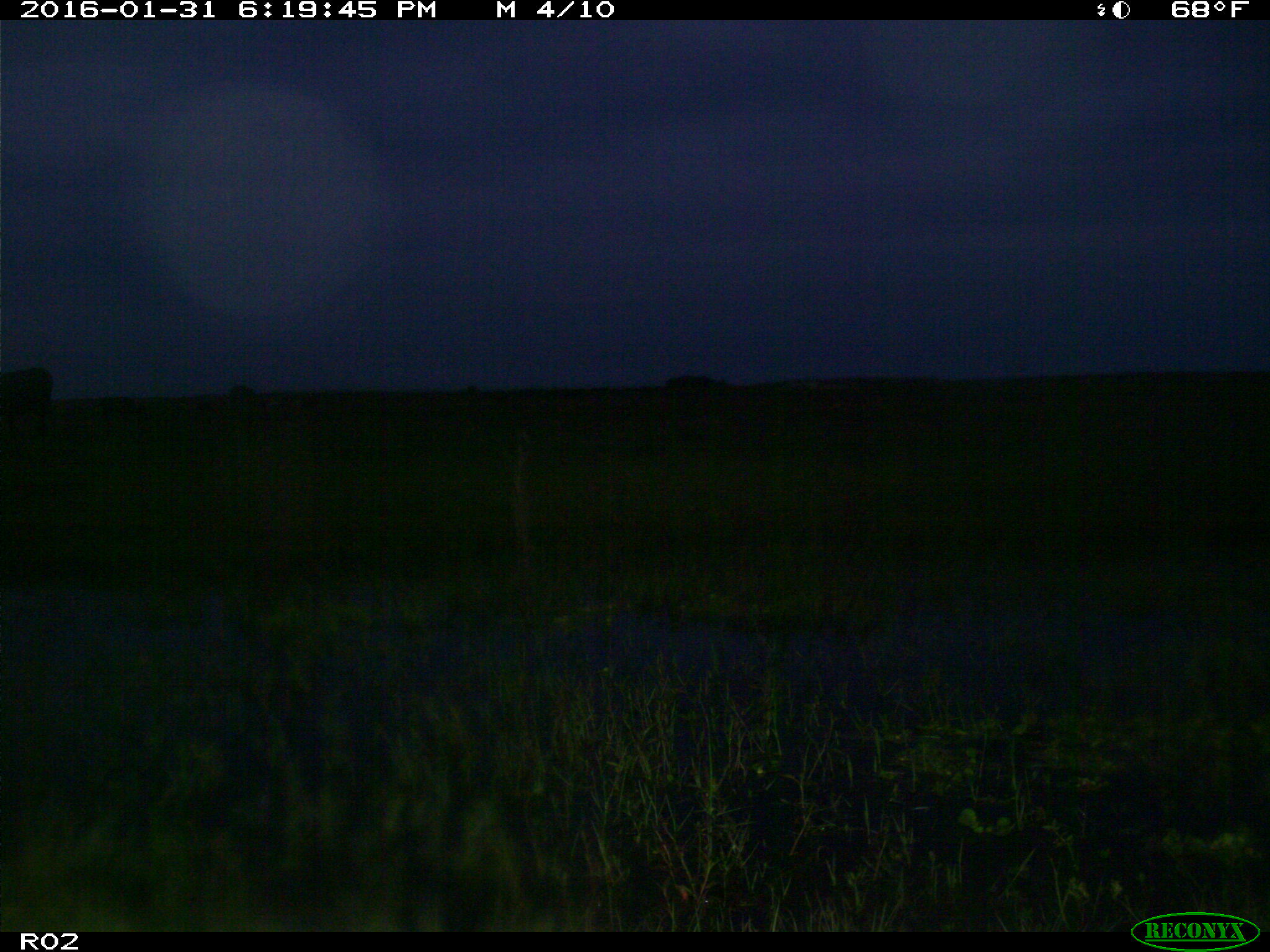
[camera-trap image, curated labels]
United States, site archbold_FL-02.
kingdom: Animalia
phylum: Chordata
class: Mammalia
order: Artiodactyla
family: Bovidae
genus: Bos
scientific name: Bos taurus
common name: domestic cow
Bos taurus (domestic cow).